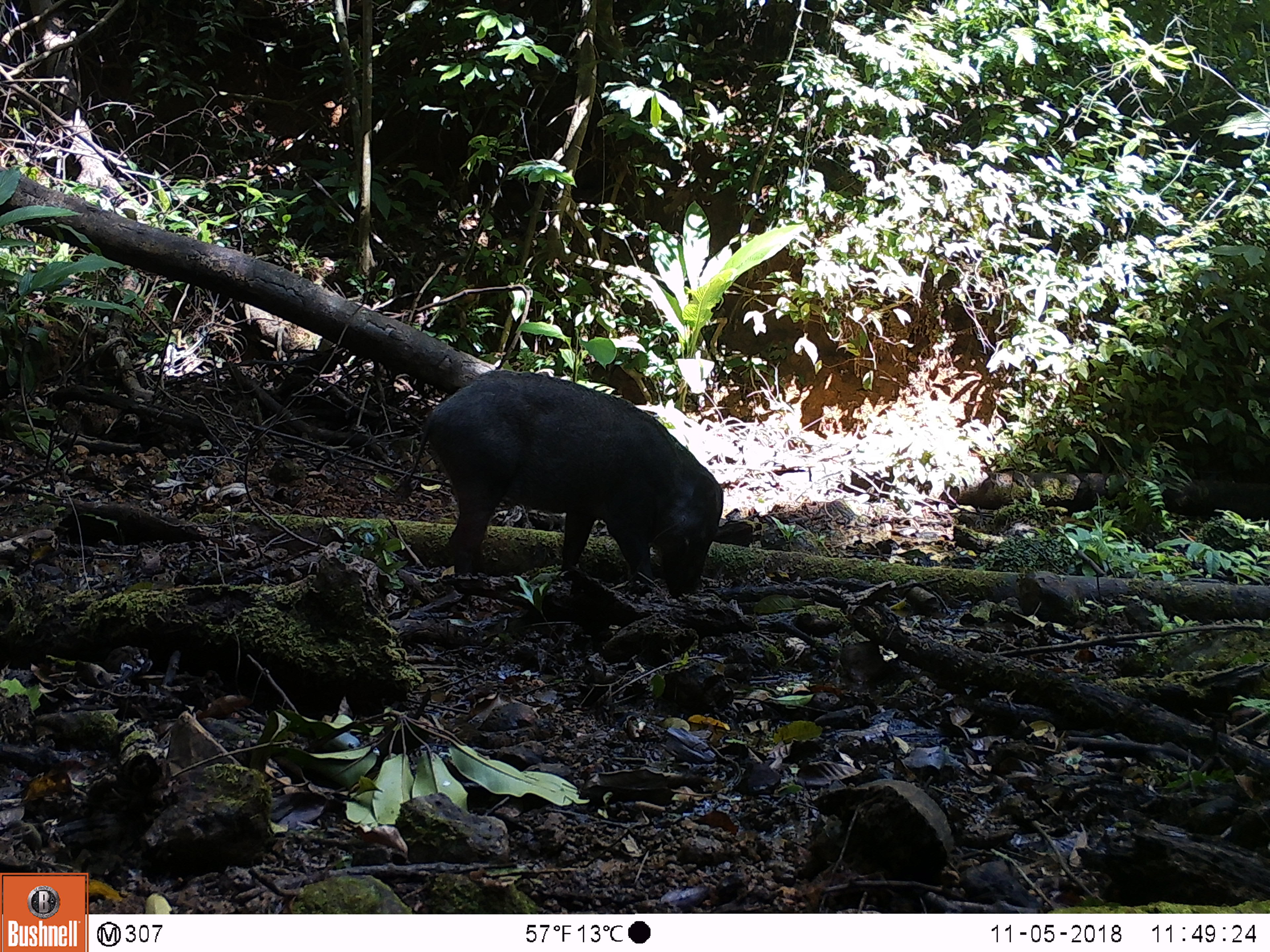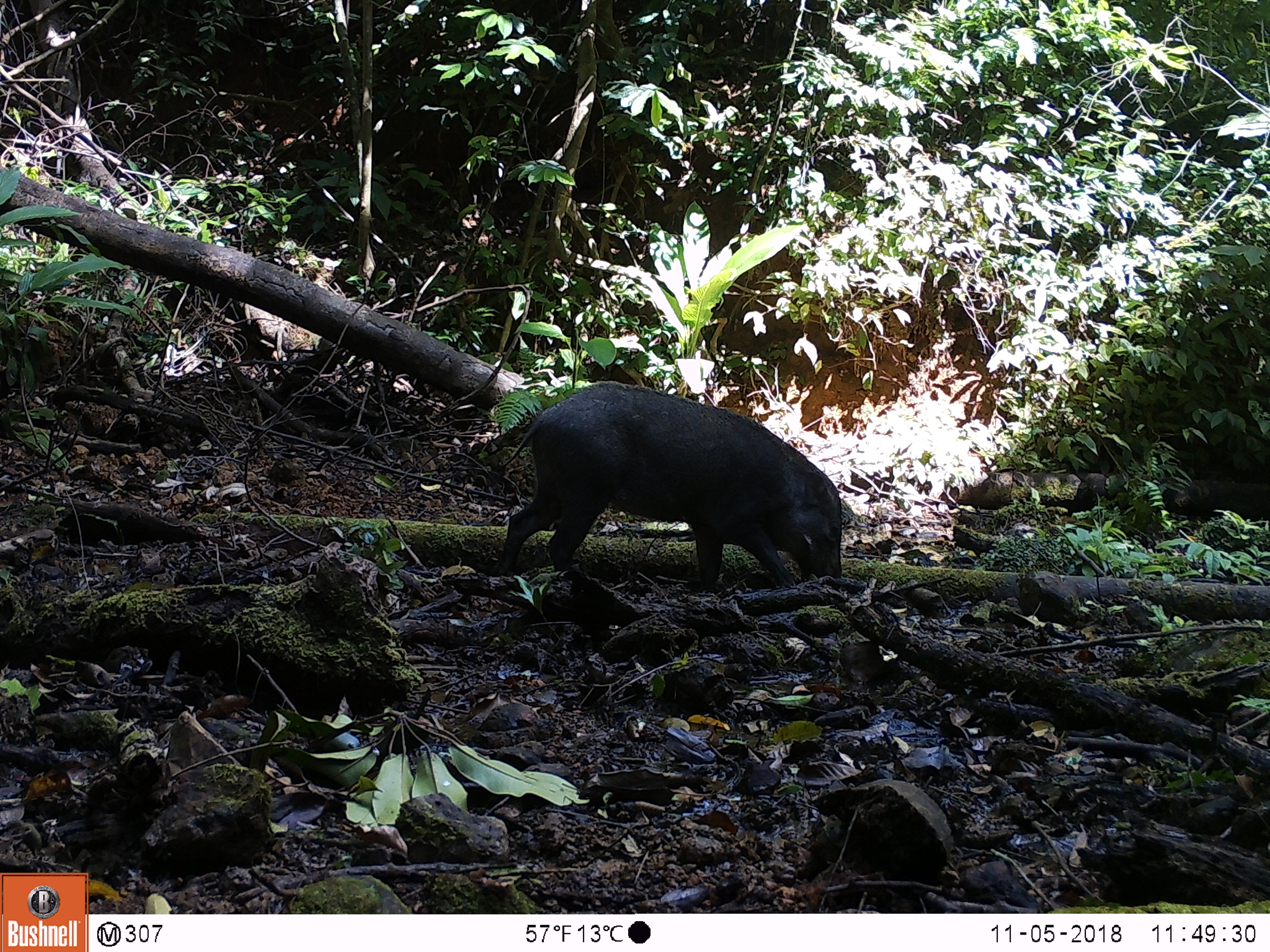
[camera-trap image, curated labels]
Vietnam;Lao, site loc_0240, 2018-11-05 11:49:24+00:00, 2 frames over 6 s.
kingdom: Animalia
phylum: Chordata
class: Mammalia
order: Artiodactyla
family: Suidae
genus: Sus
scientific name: Sus scrofa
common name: eurasian wild pig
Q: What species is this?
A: Eurasian wild pig (Sus scrofa).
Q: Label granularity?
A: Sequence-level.